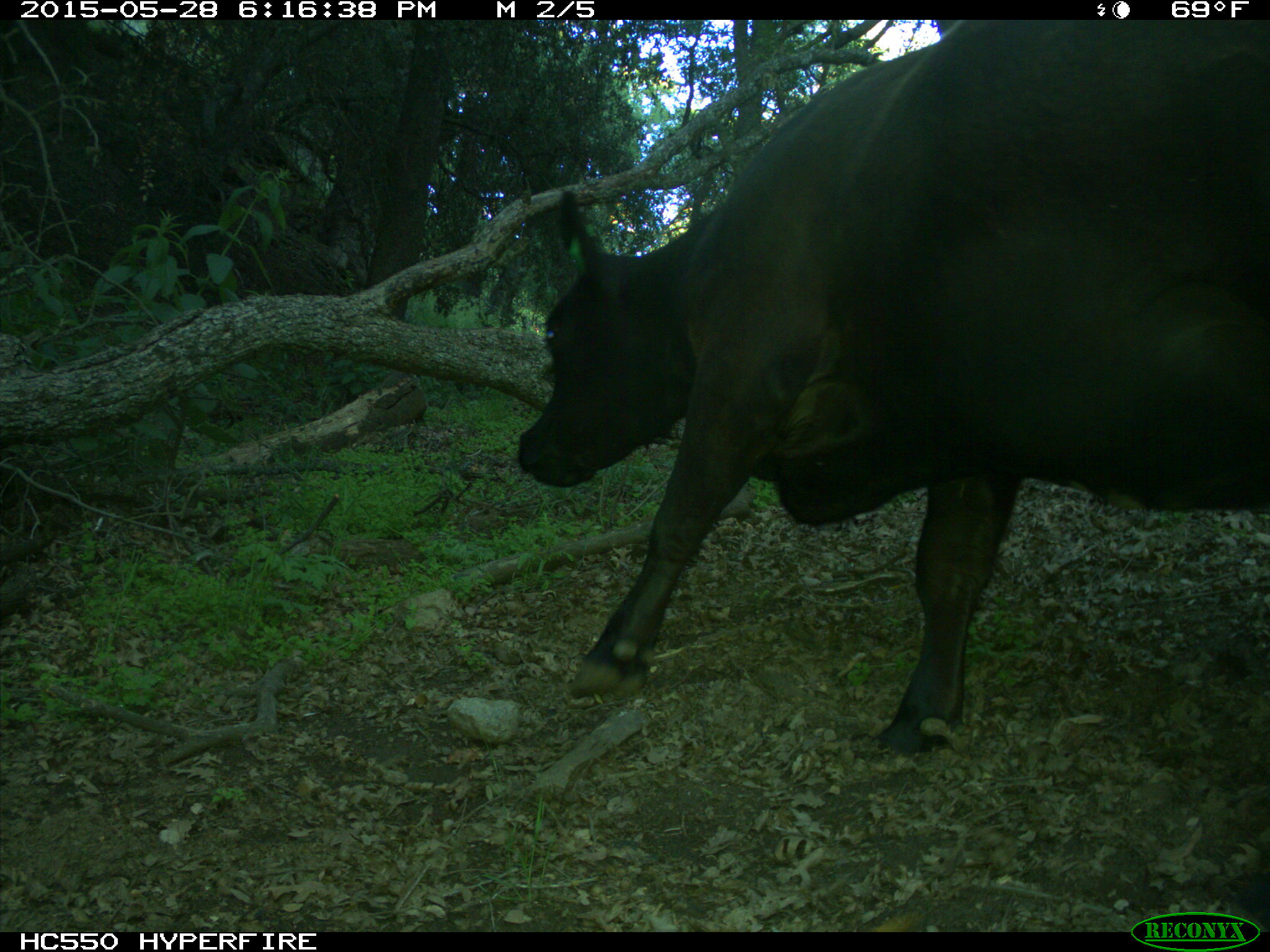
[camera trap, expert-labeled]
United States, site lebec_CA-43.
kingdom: Animalia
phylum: Chordata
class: Mammalia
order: Artiodactyla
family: Bovidae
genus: Bos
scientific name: Bos taurus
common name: domestic cow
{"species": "Bos taurus (domestic cow)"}